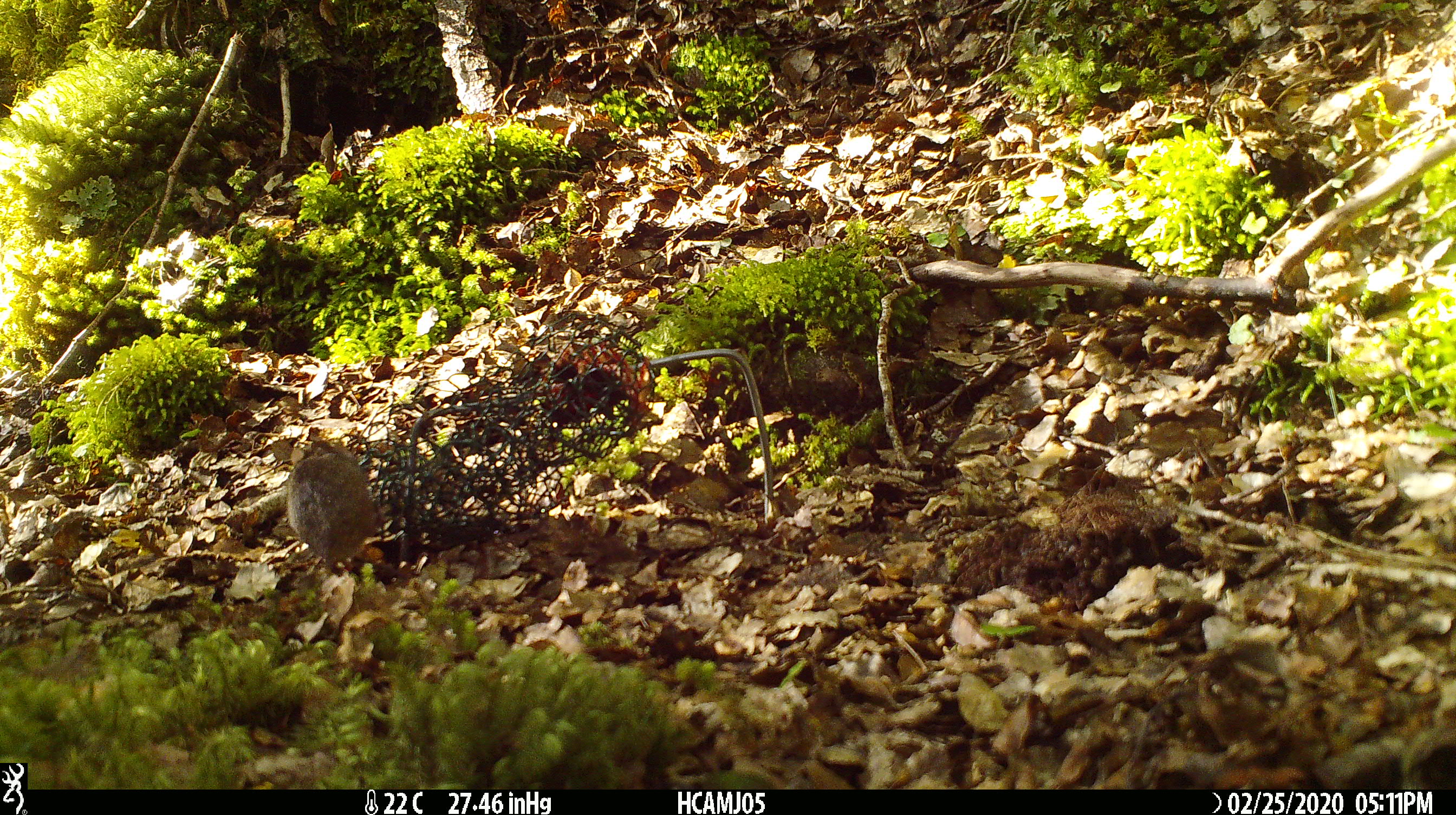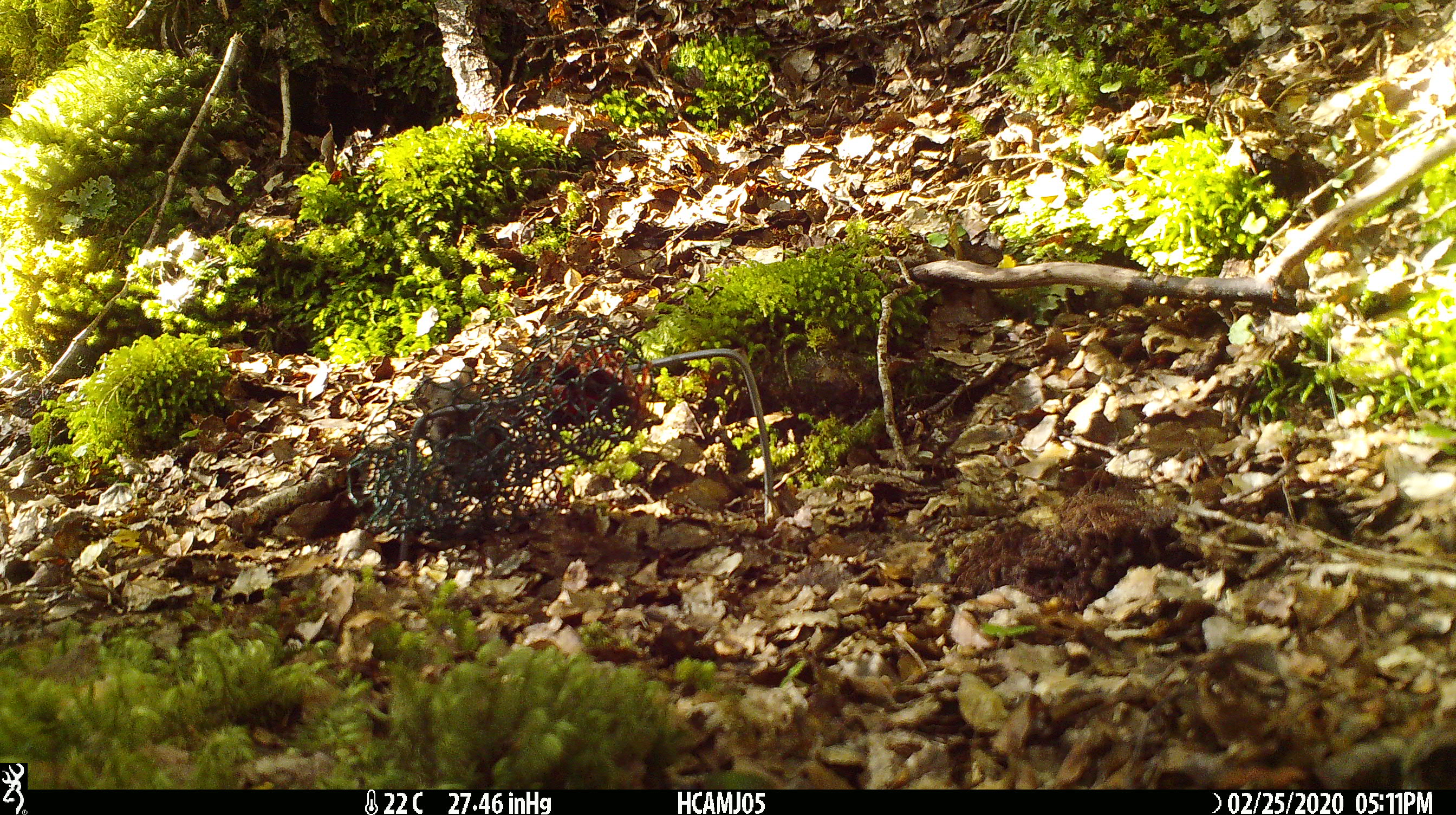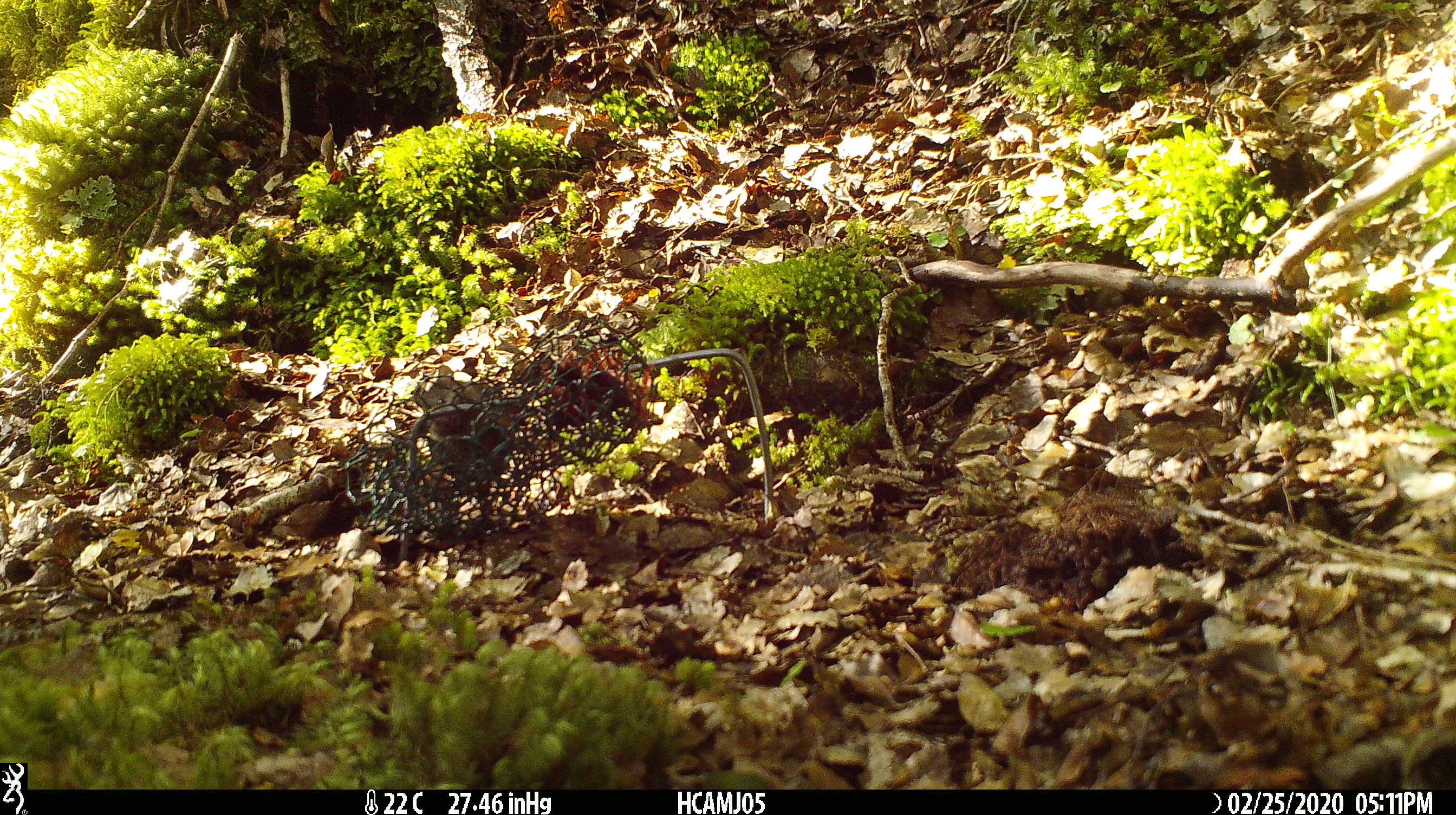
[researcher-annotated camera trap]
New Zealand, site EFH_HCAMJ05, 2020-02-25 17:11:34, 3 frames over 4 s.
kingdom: Animalia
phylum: Chordata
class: Mammalia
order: Rodentia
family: Muridae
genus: Mus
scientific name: Mus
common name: mouse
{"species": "mouse (Mus)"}